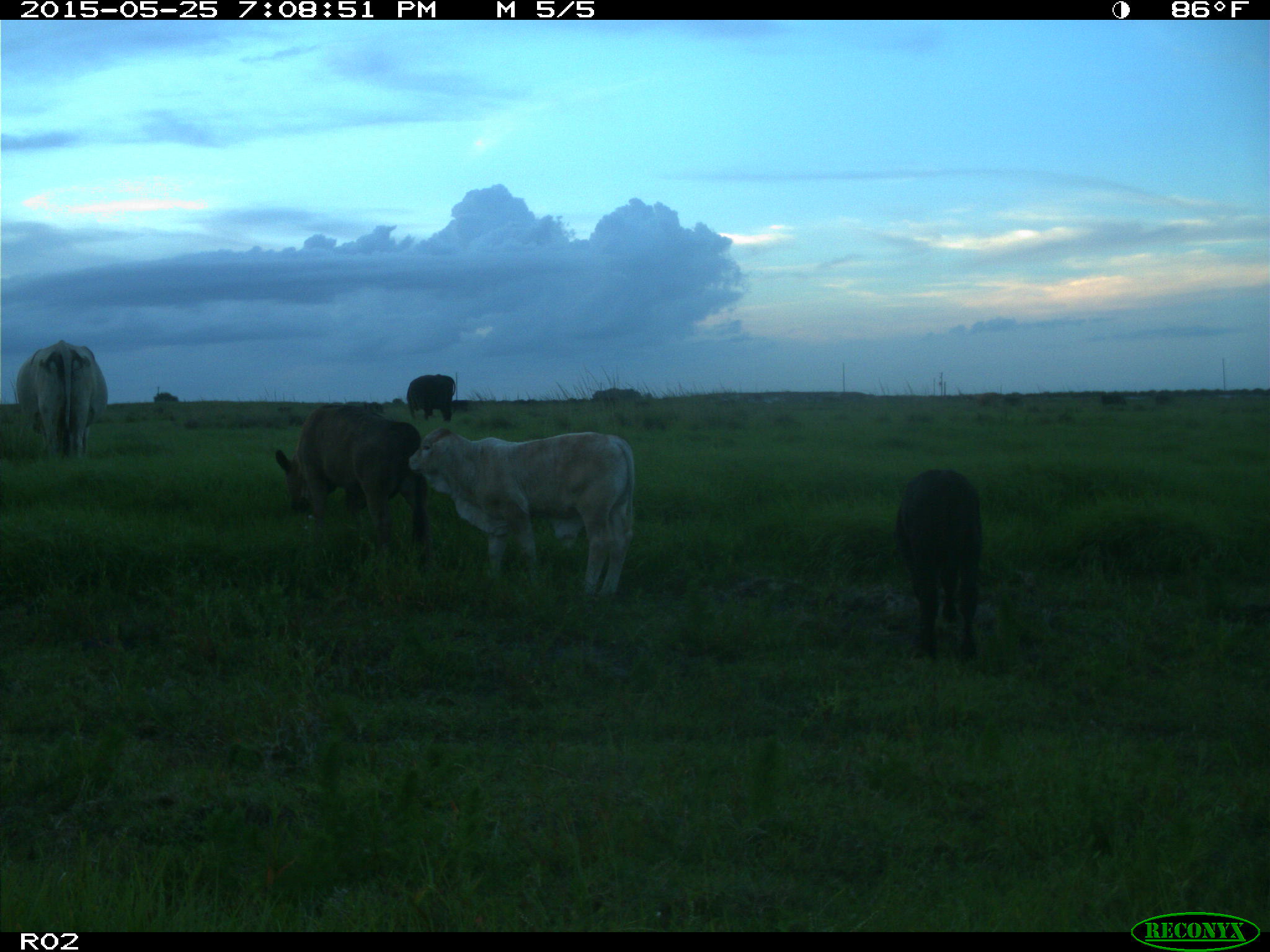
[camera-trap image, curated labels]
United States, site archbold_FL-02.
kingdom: Animalia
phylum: Chordata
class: Mammalia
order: Artiodactyla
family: Bovidae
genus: Bos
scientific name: Bos taurus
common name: domestic cow